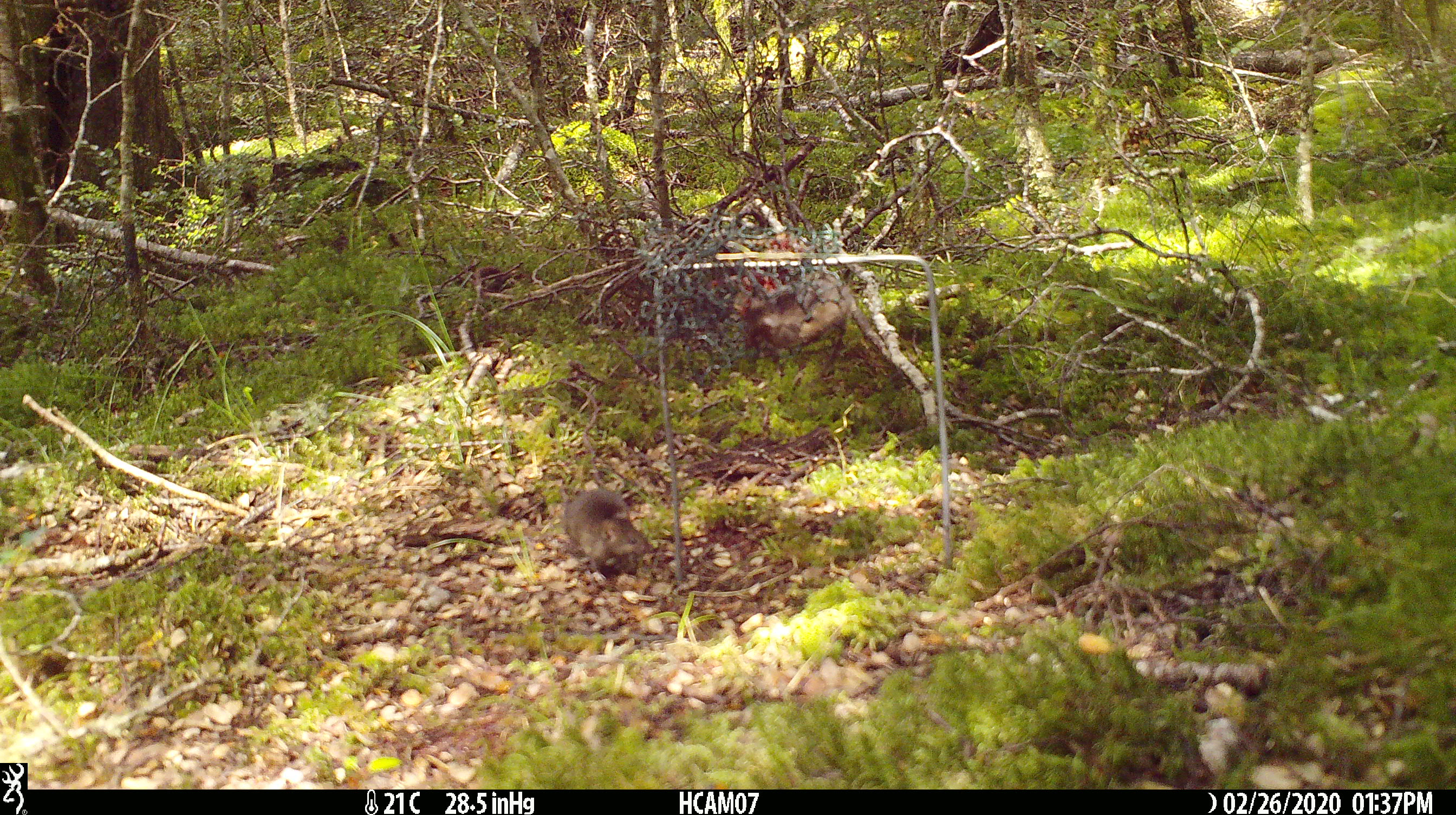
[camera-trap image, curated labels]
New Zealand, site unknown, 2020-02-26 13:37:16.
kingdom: Animalia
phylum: Chordata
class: Mammalia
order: Rodentia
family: Muridae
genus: Mus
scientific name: Mus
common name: mouse